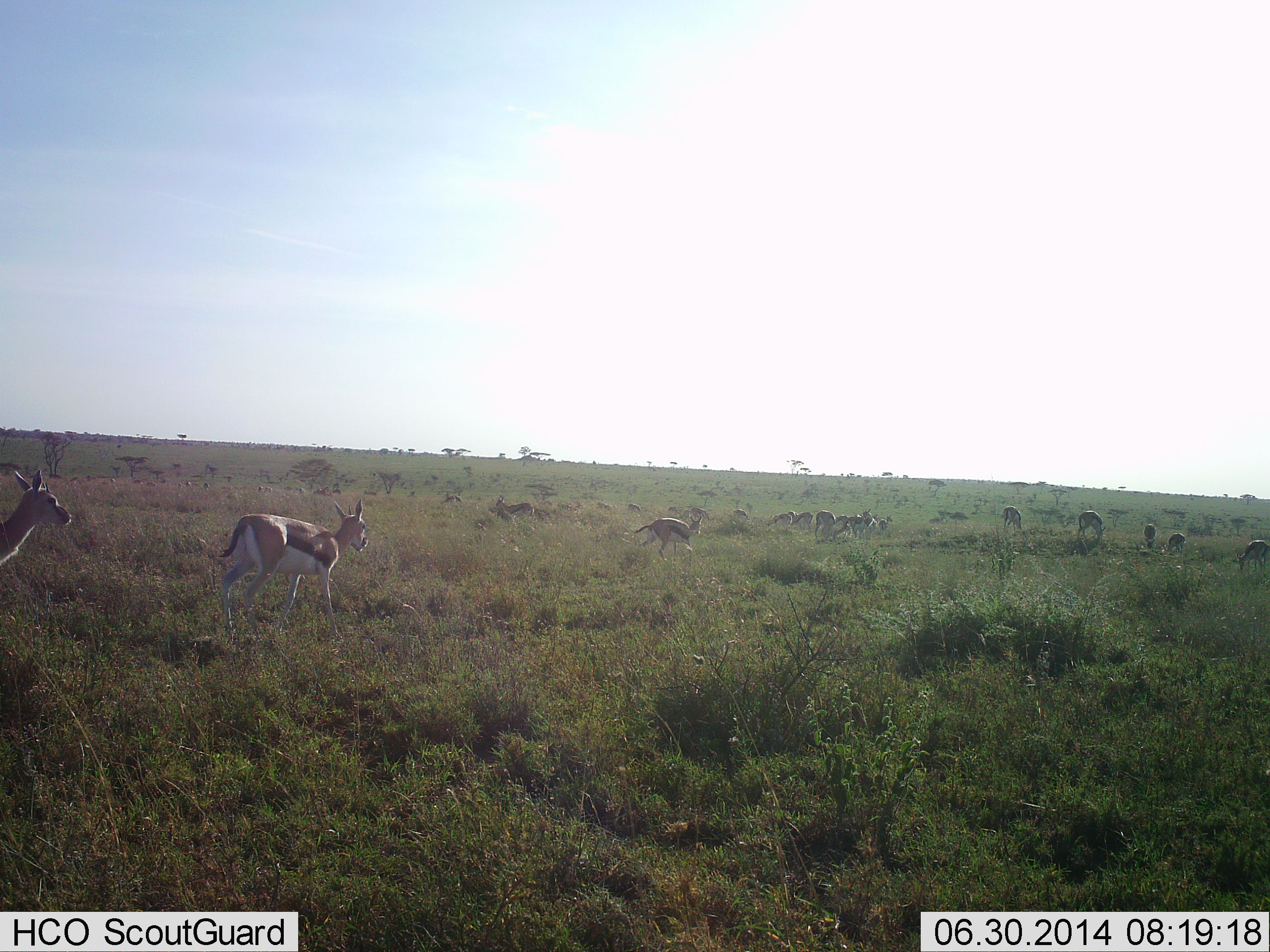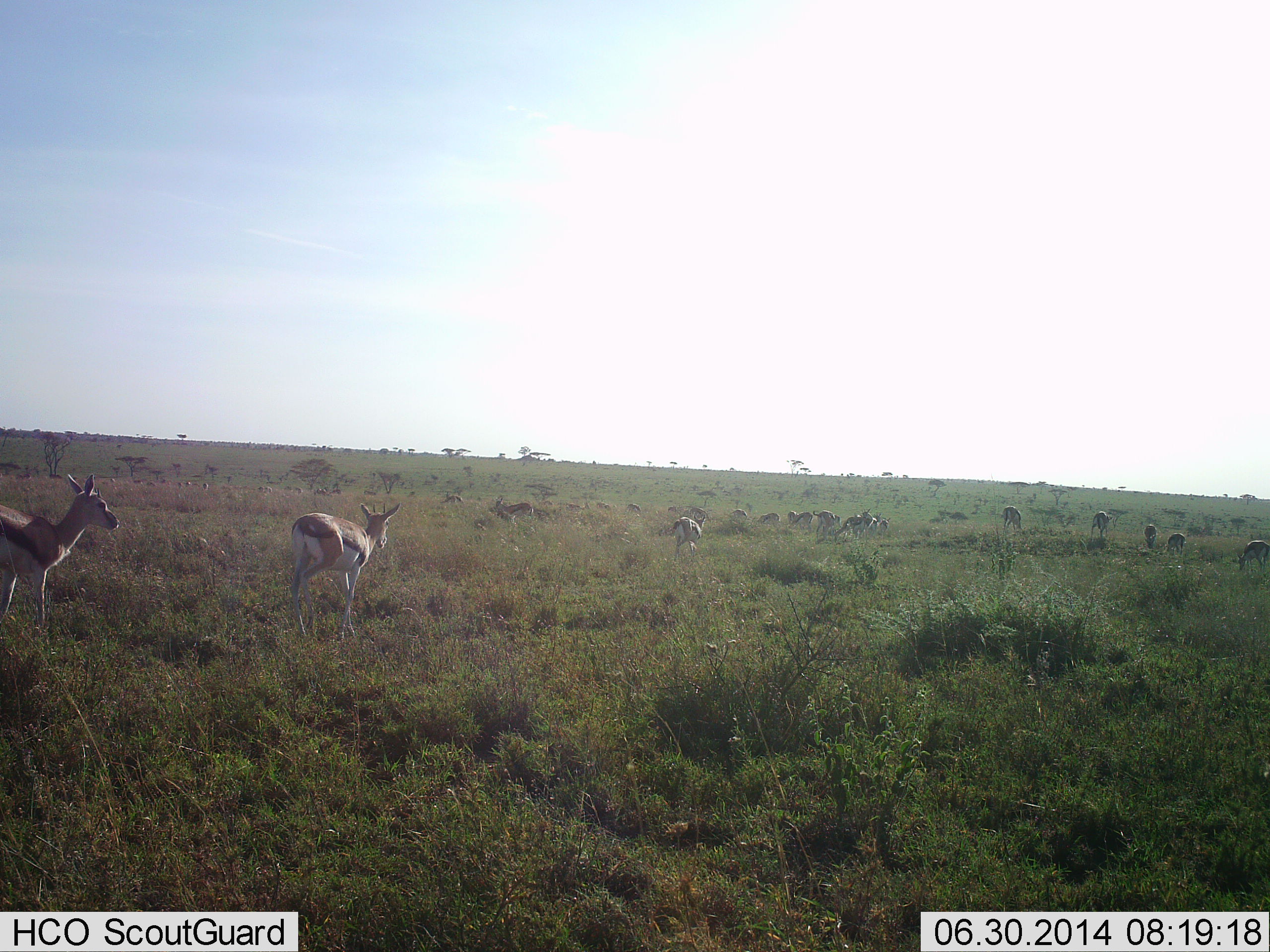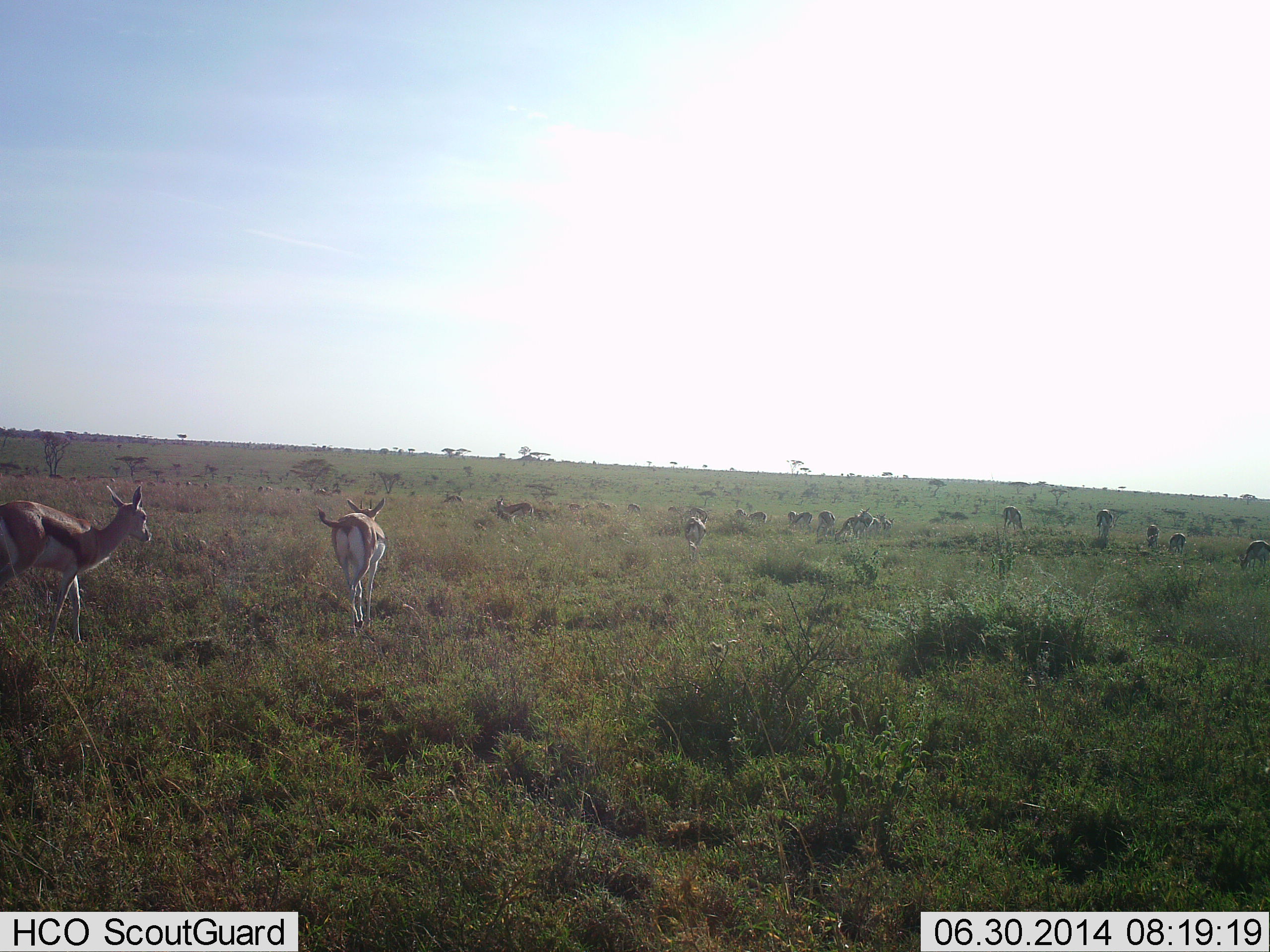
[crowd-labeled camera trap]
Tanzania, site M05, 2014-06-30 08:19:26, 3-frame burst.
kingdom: Animalia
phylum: Chordata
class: Mammalia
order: Artiodactyla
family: Bovidae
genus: Eudorcas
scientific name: Eudorcas thomsonii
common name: thomson's gazelle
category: gazellethomsons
Gazellethomsons (thomson's gazelle) (Eudorcas thomsonii), count 11-50. Behavior (volunteer vote fractions): standing 40%, resting 0%, moving 80%, interacting 0%. Young present (vote fraction): 0%. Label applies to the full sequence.